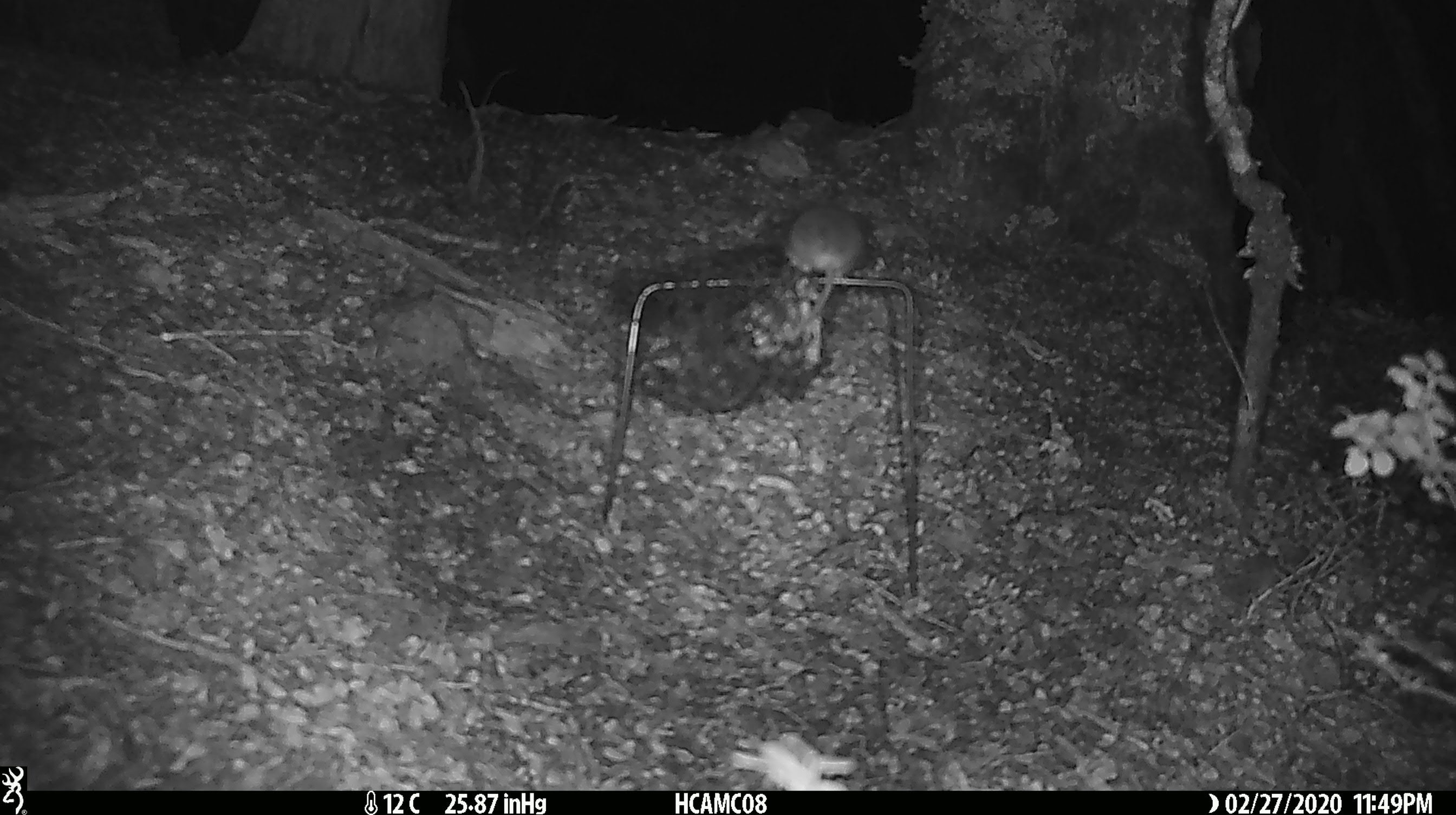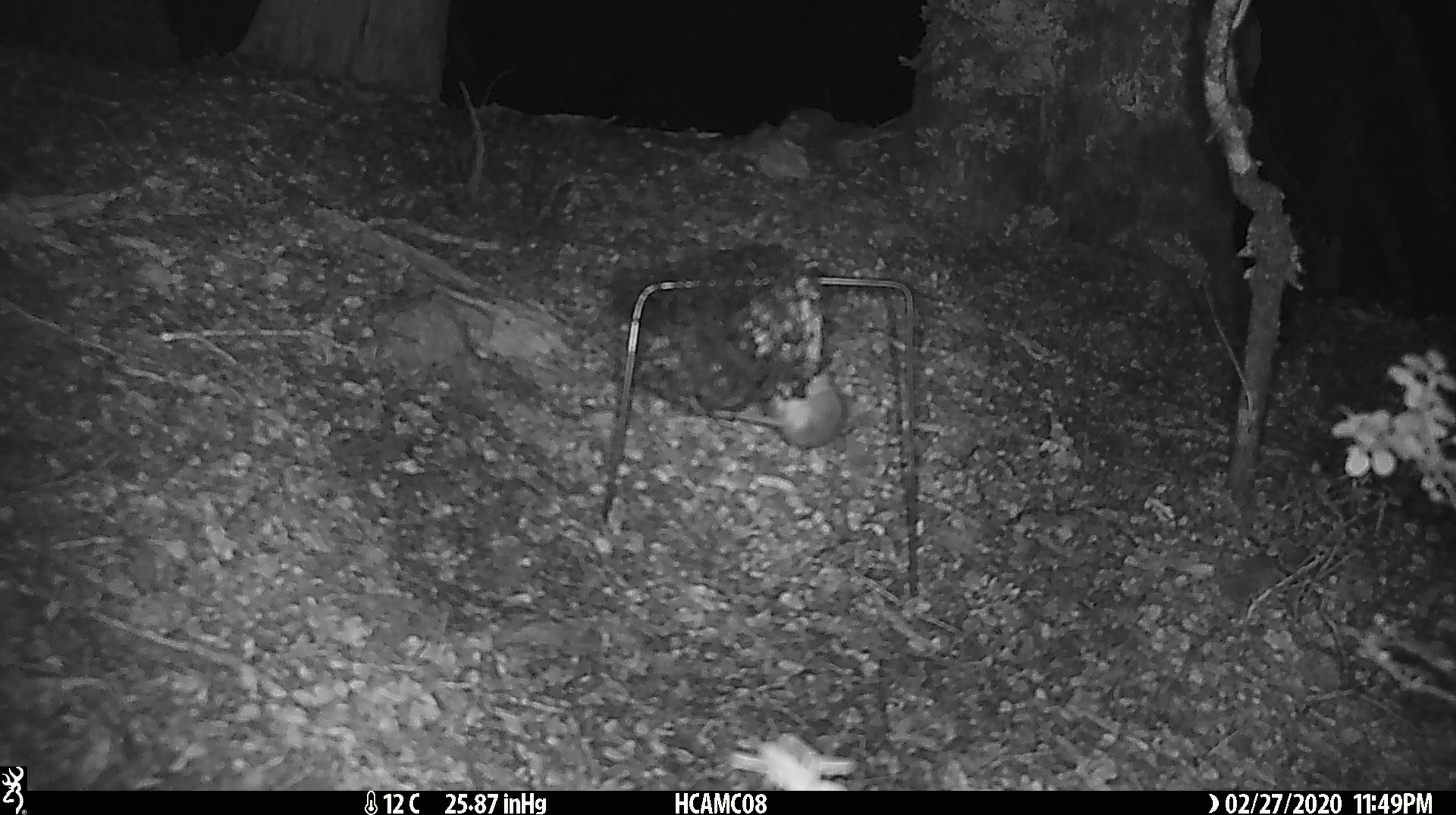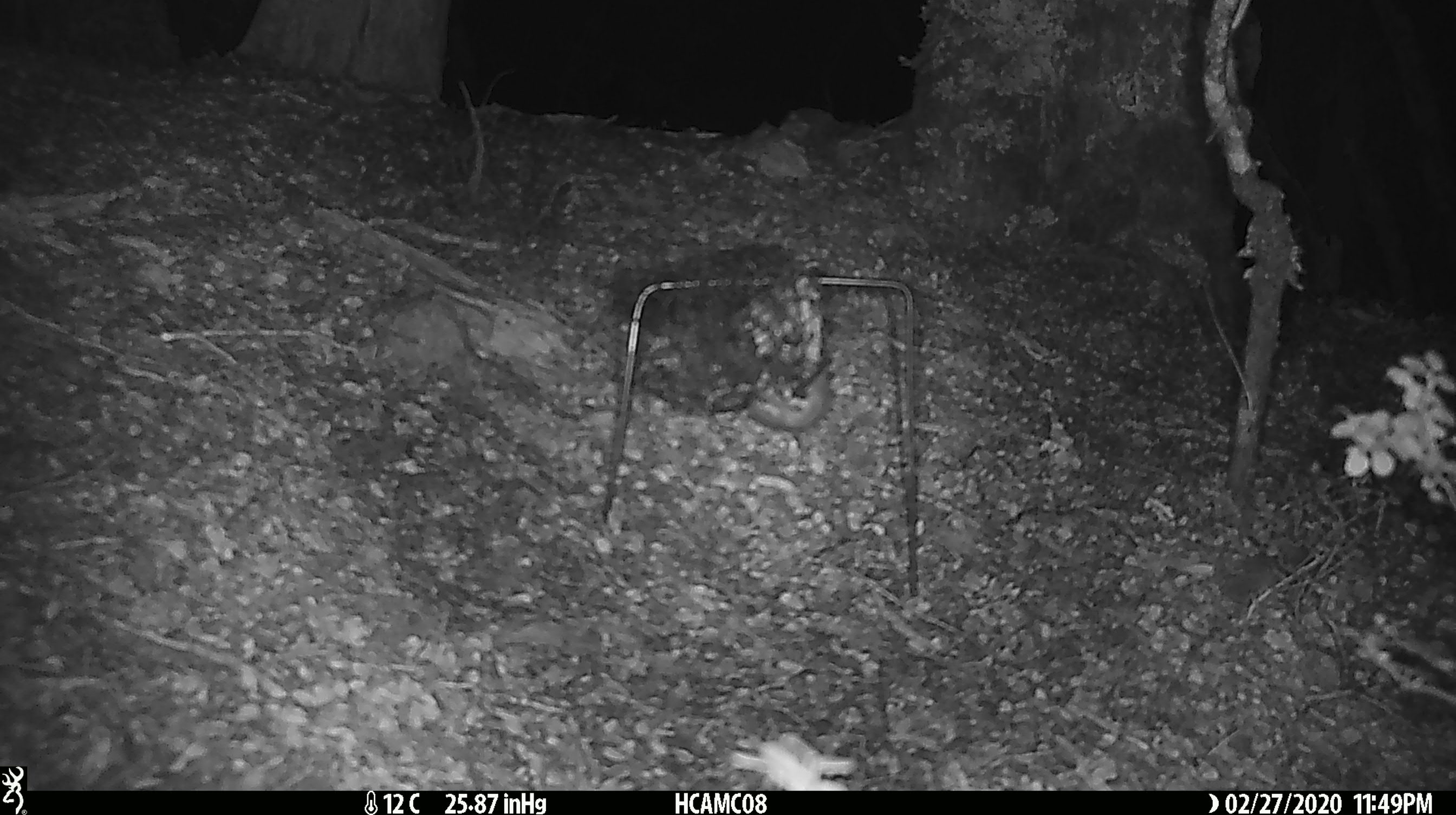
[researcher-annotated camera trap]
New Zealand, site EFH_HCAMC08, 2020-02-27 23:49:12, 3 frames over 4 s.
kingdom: Animalia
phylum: Chordata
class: Mammalia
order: Rodentia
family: Muridae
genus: Mus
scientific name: Mus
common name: mouse